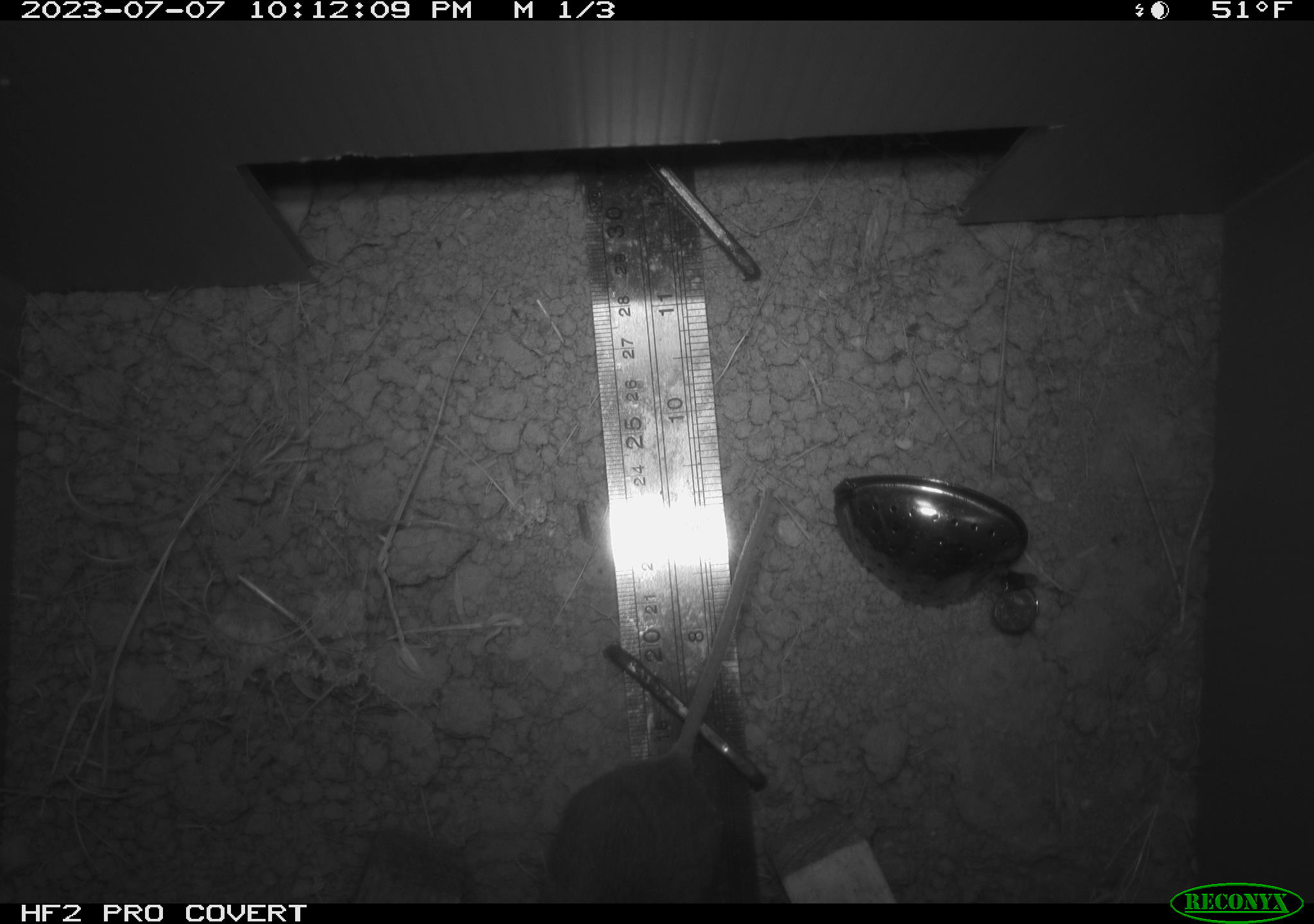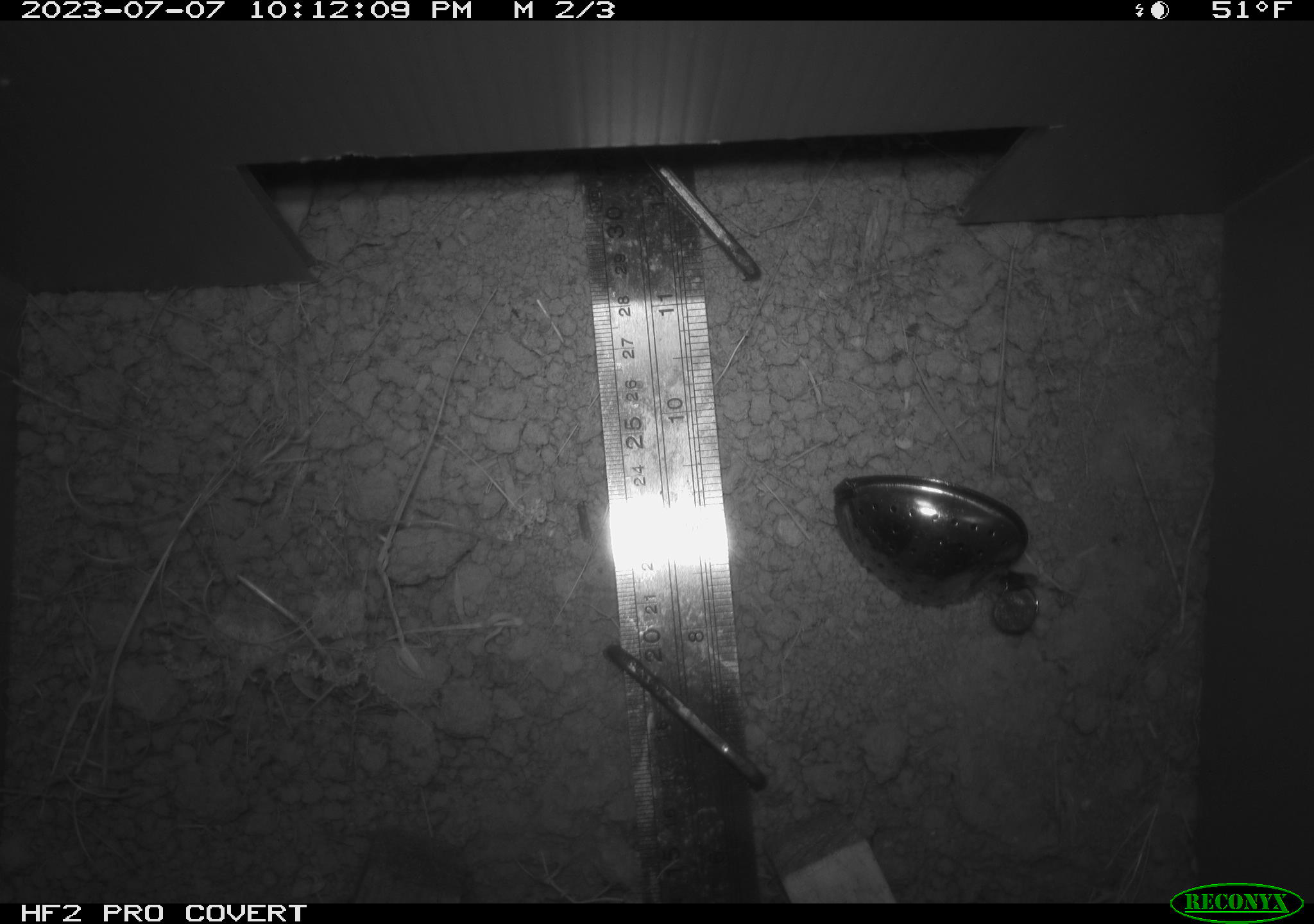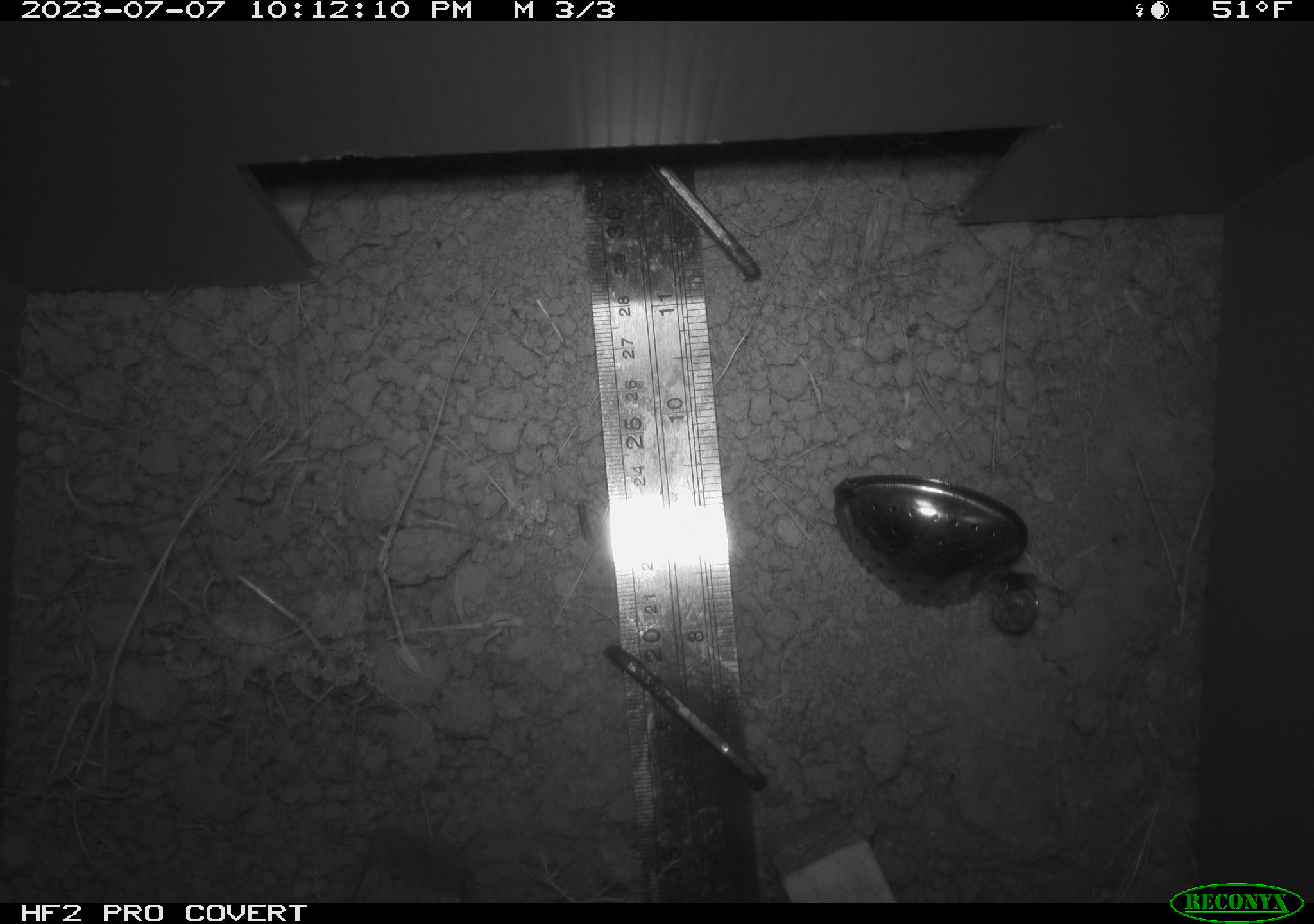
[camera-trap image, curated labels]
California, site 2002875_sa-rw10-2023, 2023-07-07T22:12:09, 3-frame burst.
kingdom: Animalia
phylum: Chordata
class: Mammalia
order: Rodentia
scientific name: Rodentia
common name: rodent